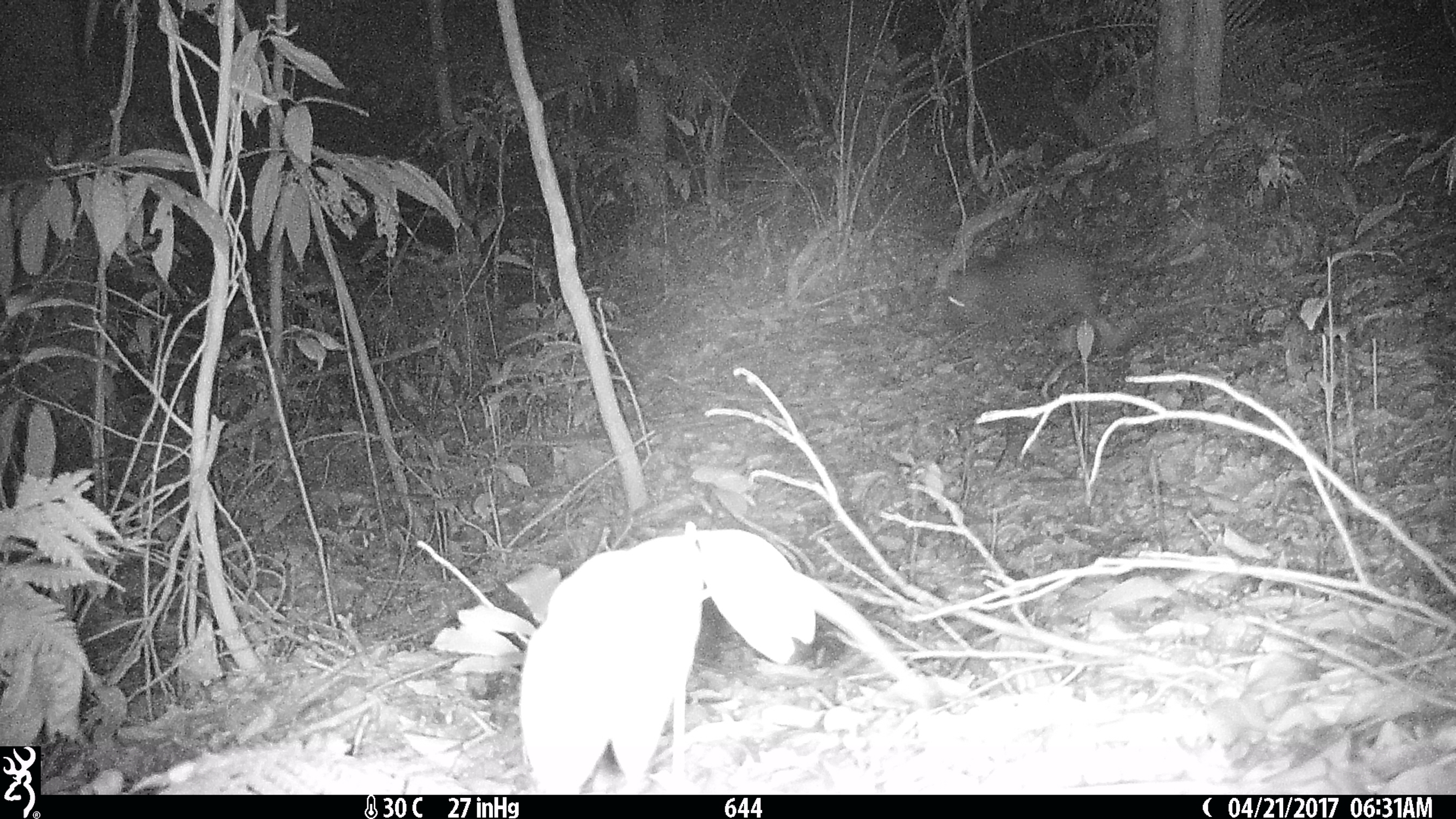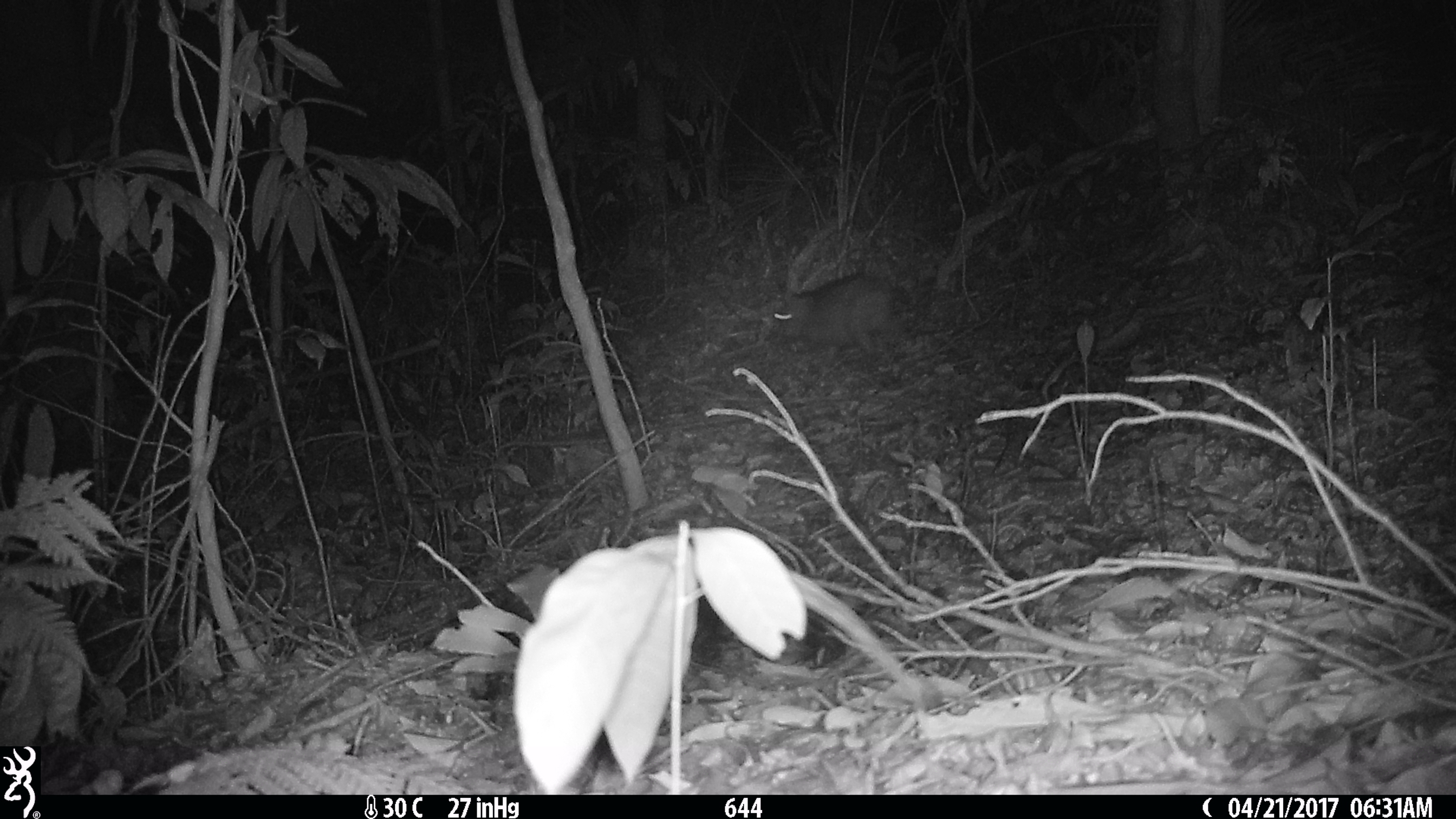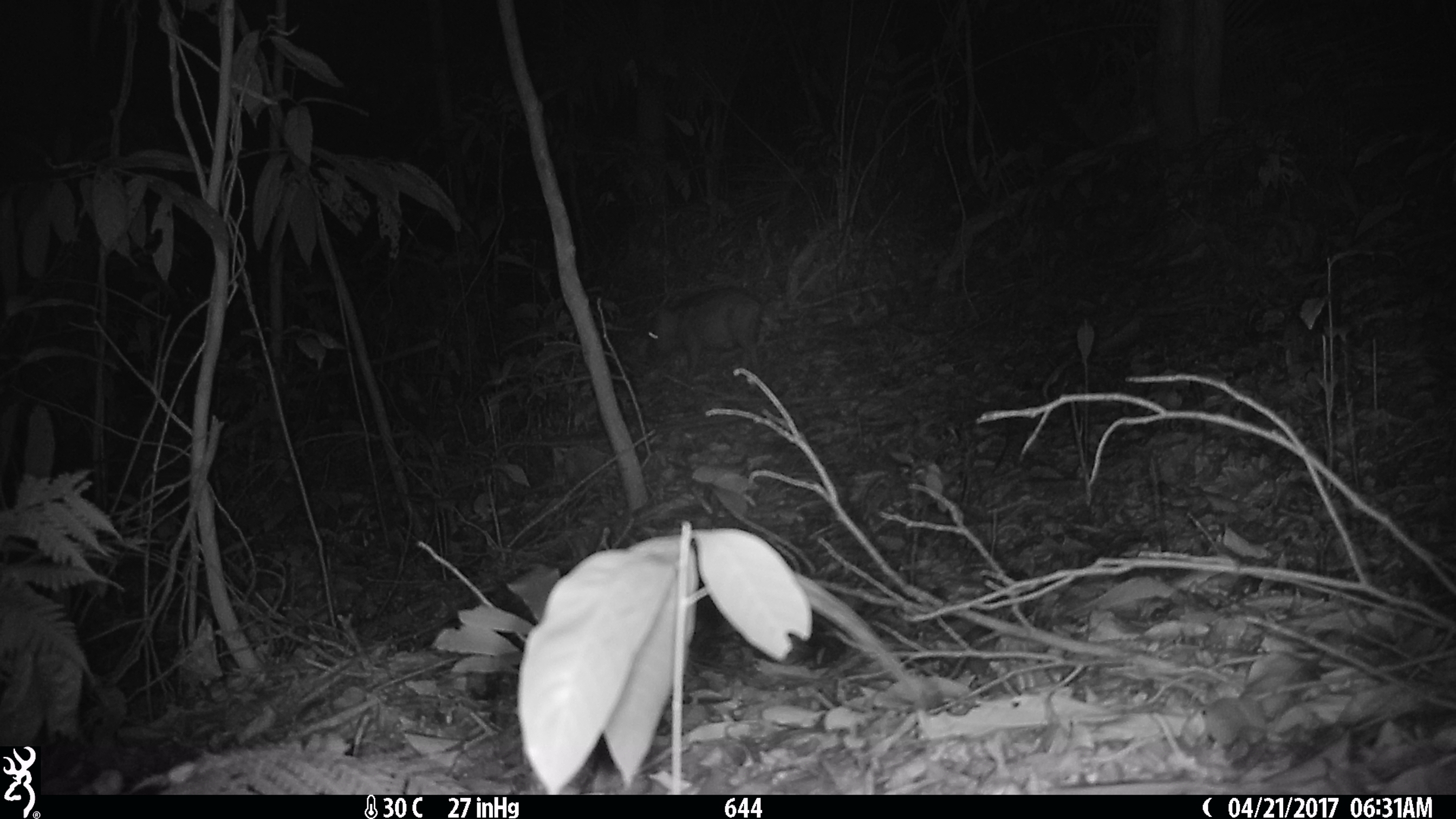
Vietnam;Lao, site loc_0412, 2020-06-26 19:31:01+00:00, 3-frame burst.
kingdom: Animalia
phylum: Chordata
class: Mammalia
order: Artiodactyla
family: Suidae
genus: Sus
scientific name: Sus scrofa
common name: eurasian wild pig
Eurasian wild pig (Sus scrofa). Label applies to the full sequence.